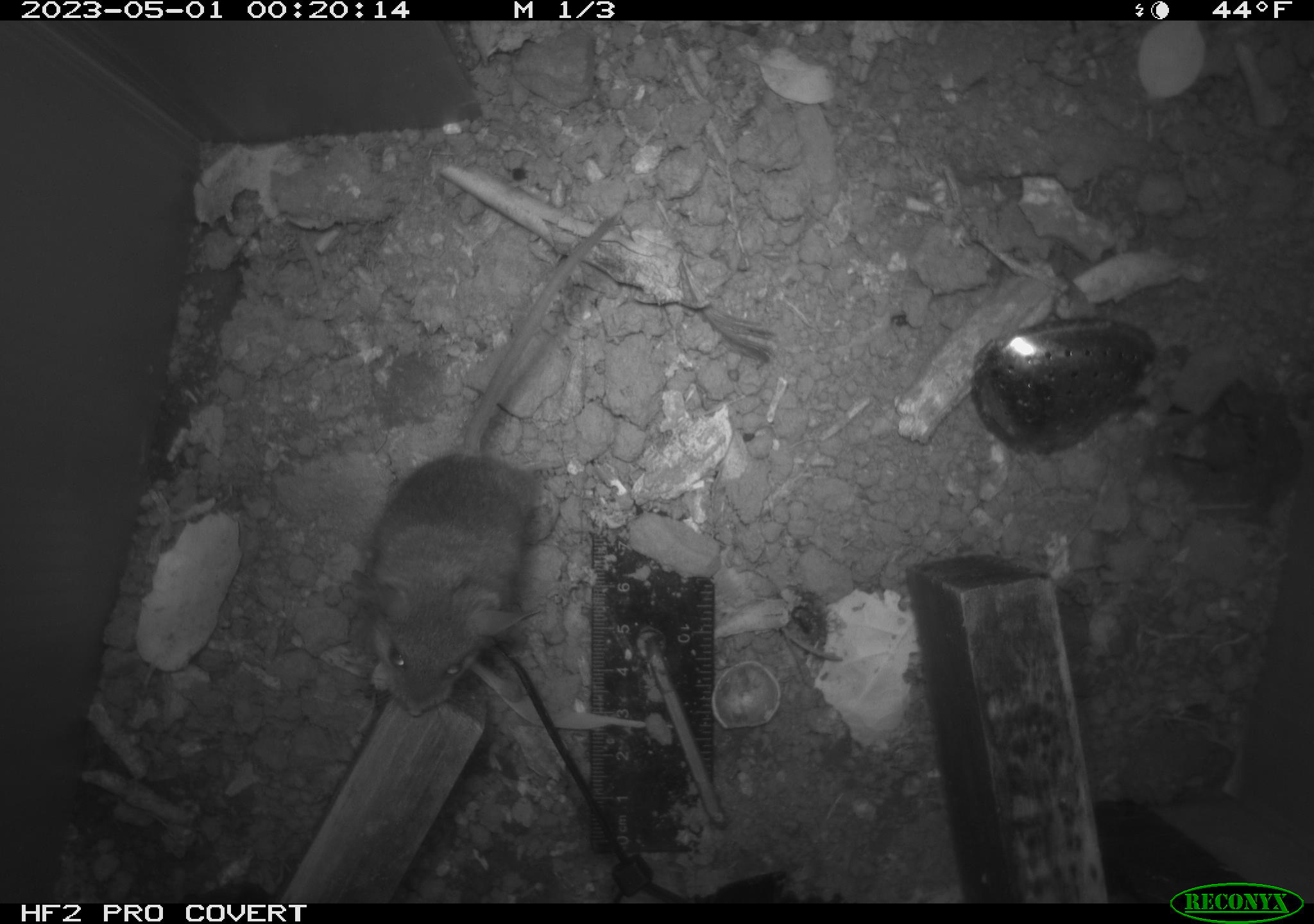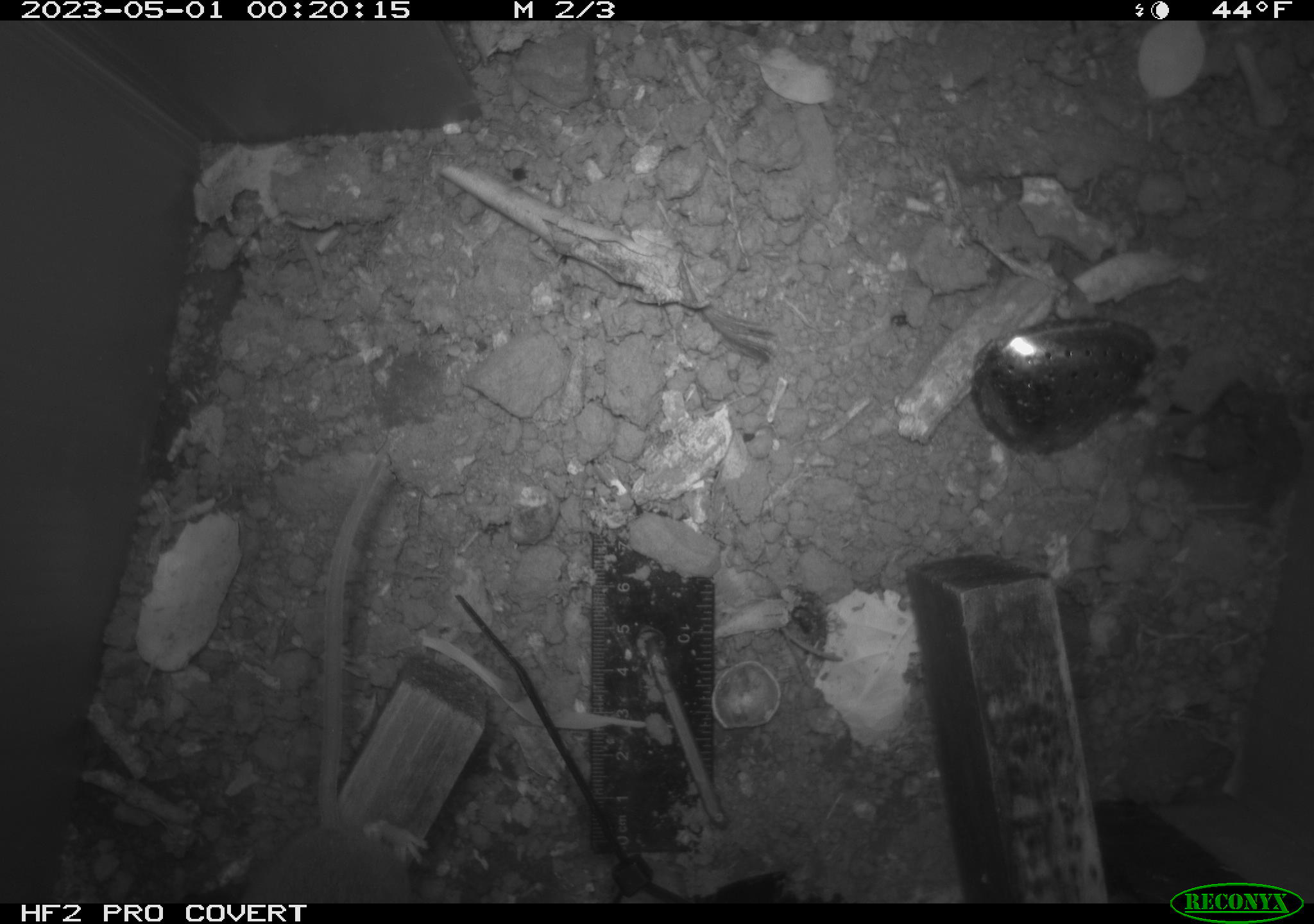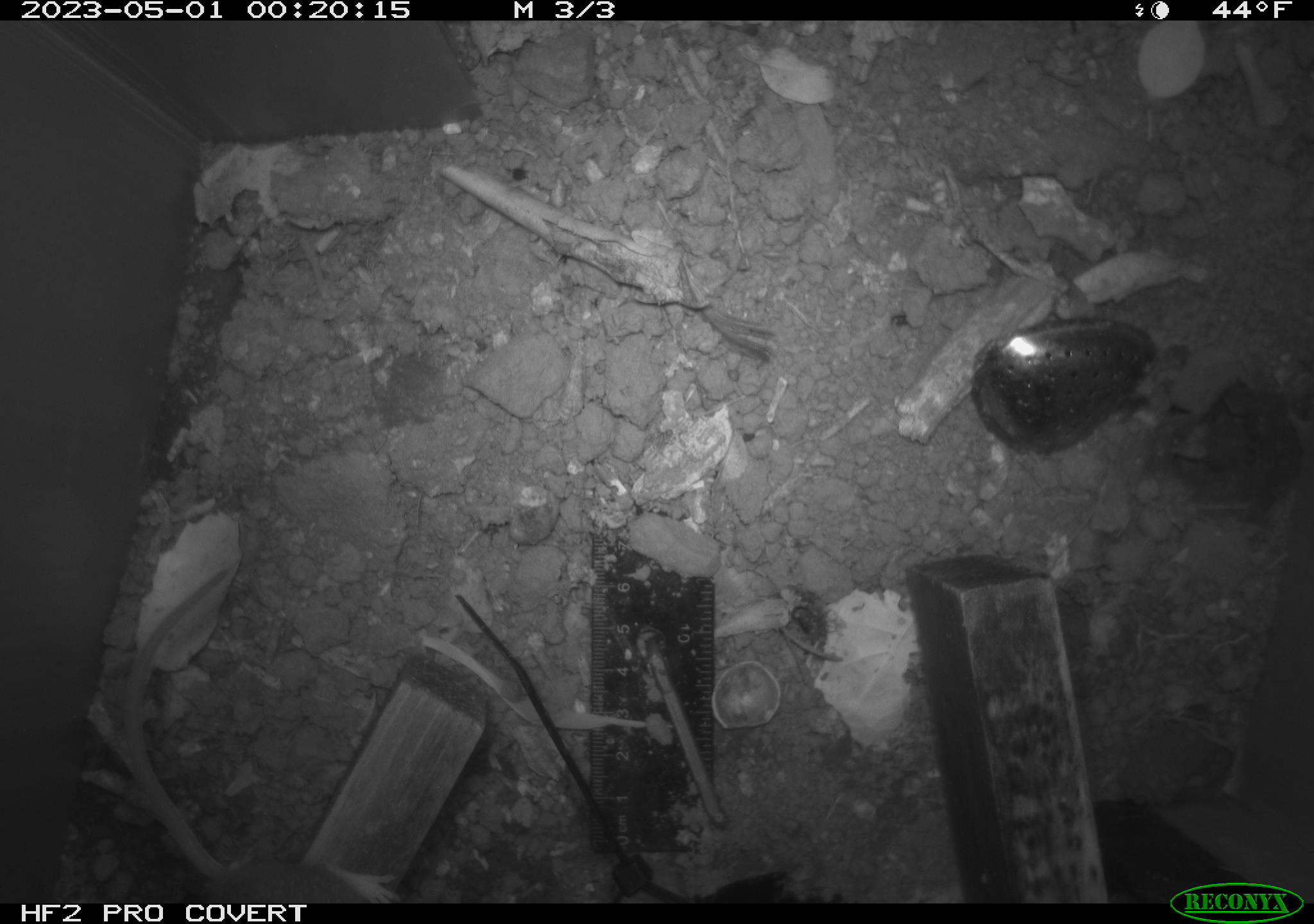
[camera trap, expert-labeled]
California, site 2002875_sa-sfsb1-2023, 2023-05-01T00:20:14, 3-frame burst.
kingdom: Animalia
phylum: Chordata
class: Mammalia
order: Rodentia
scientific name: Rodentia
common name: mouse species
Mouse species (Rodentia).